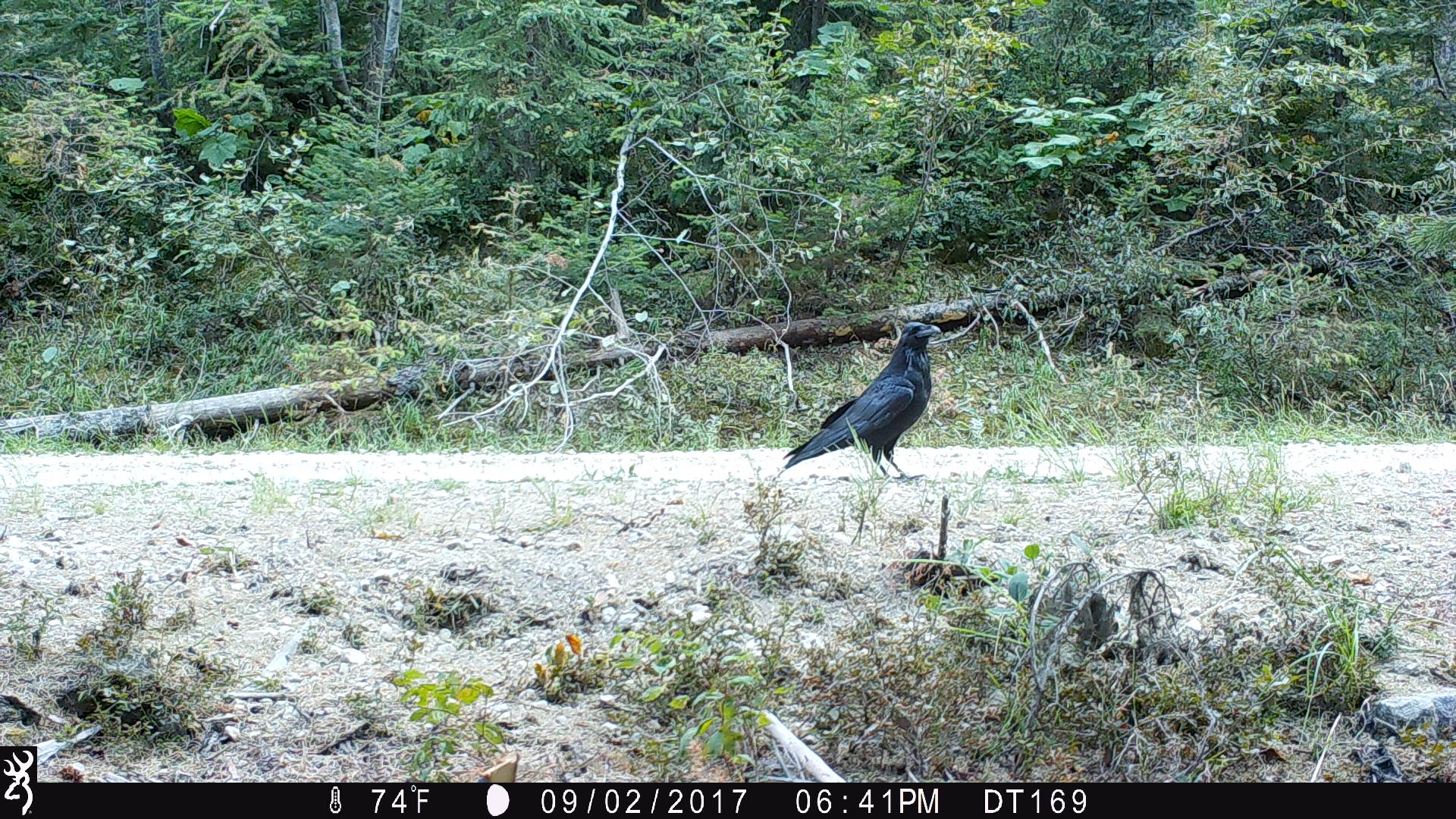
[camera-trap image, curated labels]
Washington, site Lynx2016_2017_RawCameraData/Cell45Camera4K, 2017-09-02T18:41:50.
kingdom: Animalia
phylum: Chordata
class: Aves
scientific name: Aves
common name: birds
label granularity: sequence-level